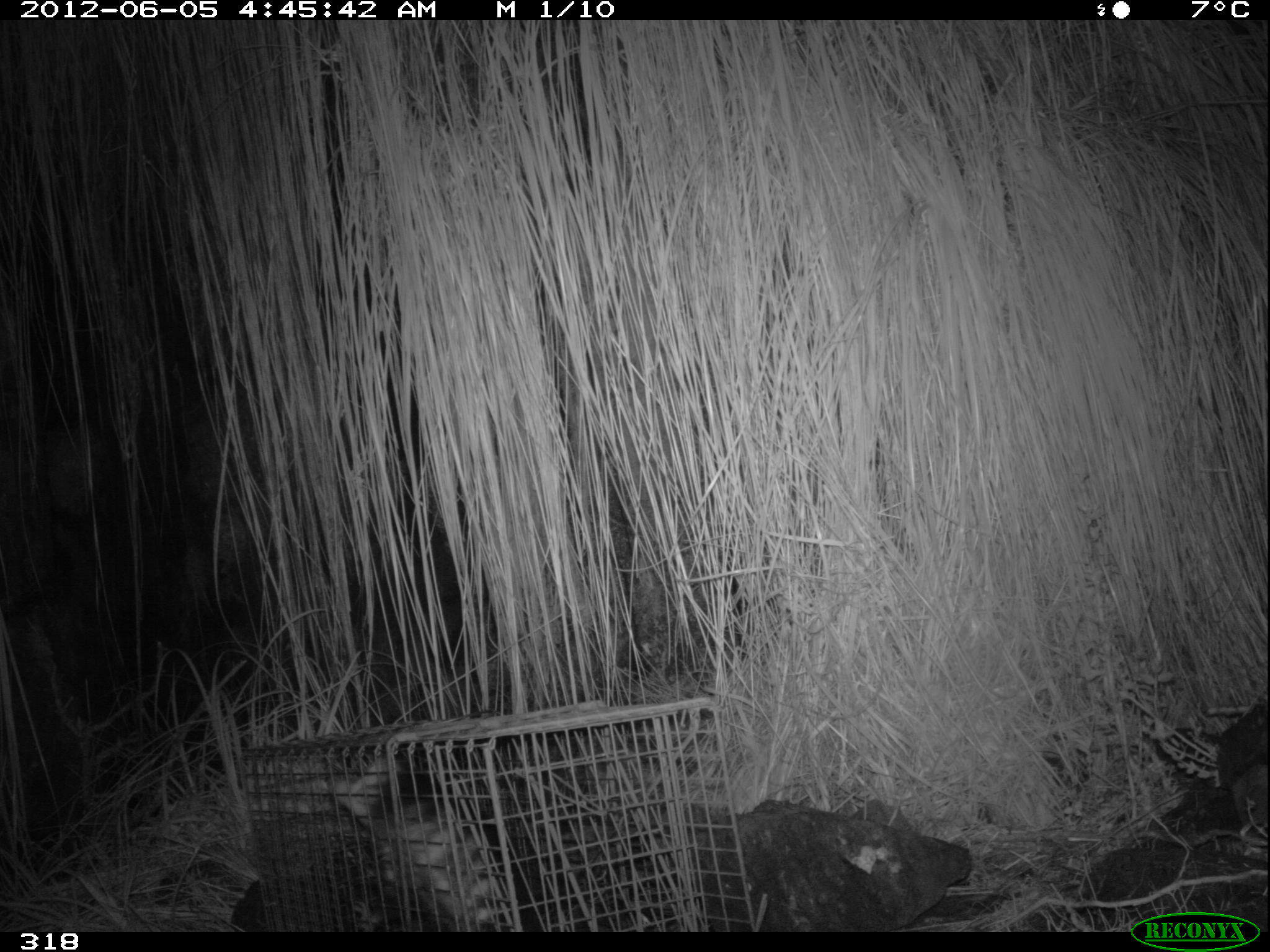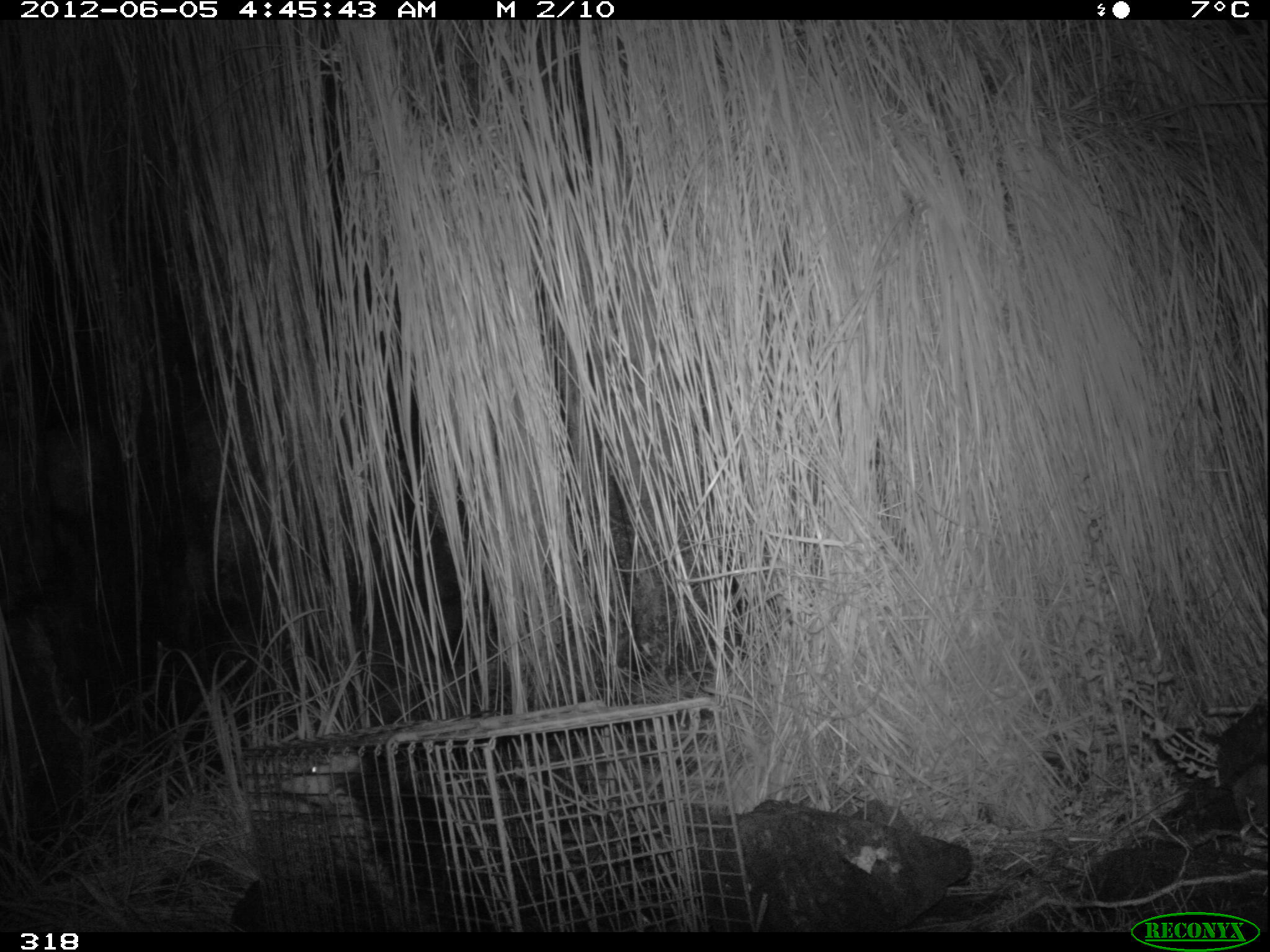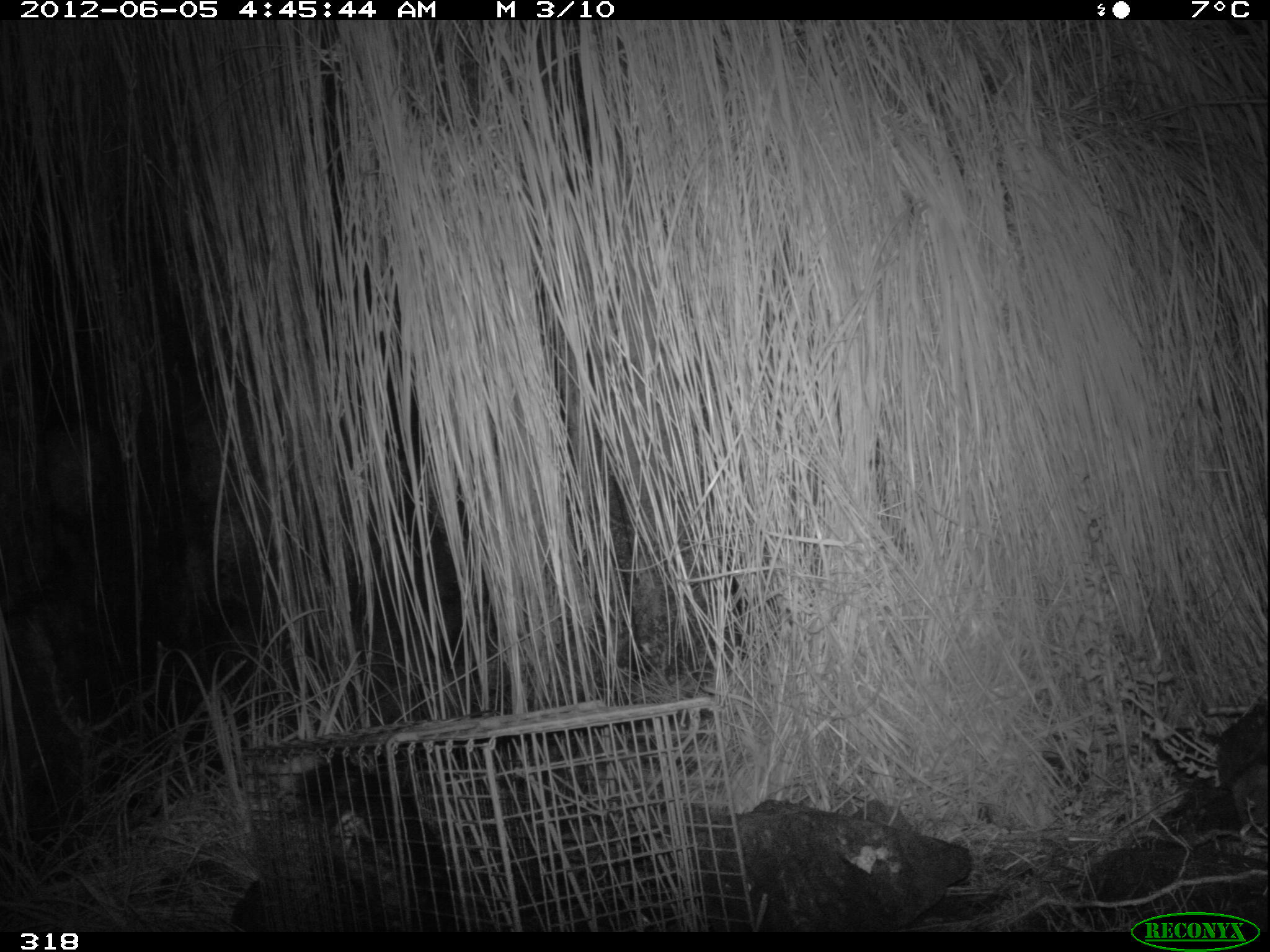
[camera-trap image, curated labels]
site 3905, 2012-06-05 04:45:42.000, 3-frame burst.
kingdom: Animalia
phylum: Chordata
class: Mammalia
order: Didelphimorphia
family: Didelphidae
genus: Didelphis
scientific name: Didelphis pernigra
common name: andean white-eared opossum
Didelphis pernigra (andean white-eared opossum).